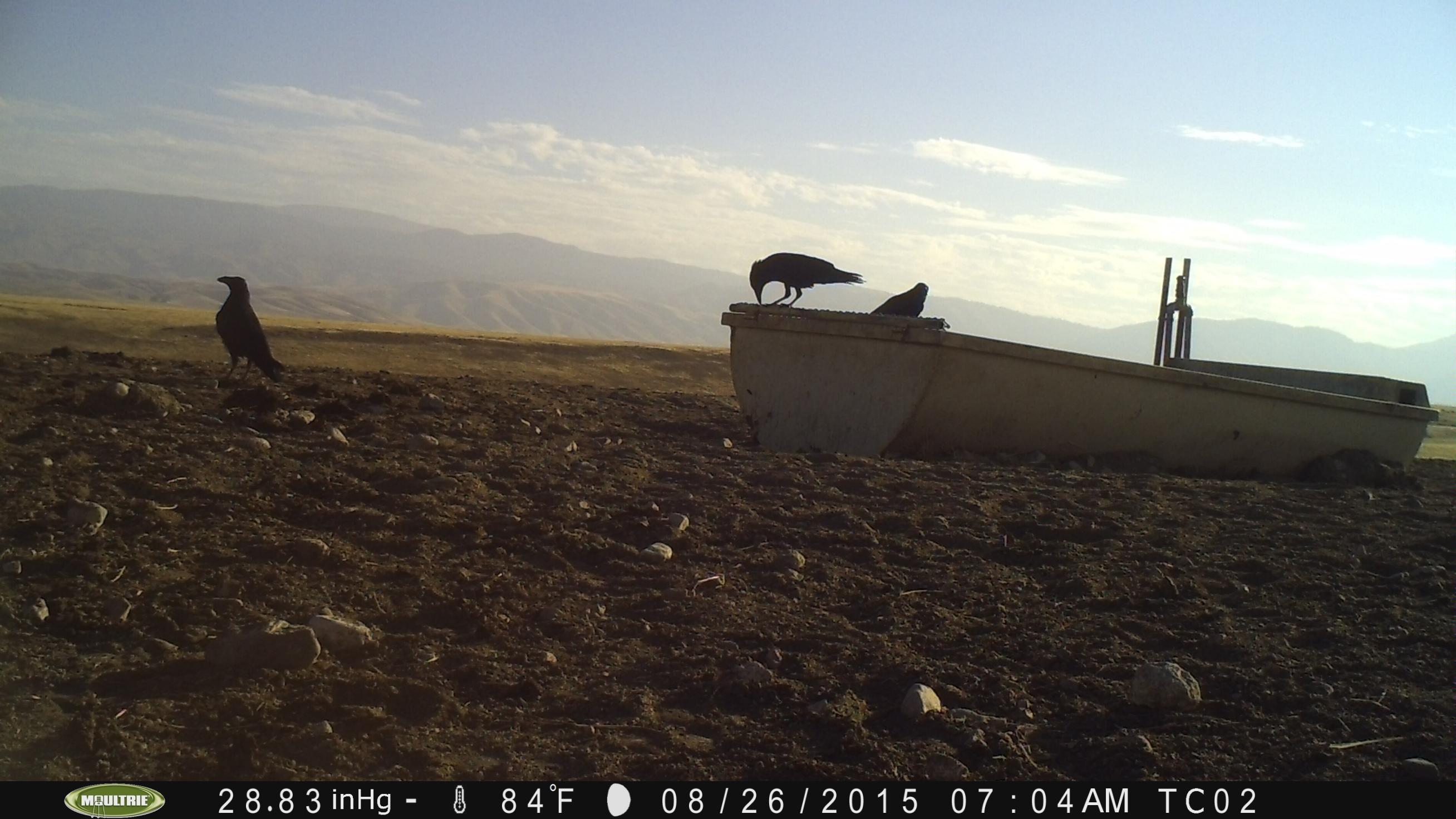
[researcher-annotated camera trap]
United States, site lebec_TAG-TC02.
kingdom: Animalia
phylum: Chordata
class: Aves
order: Passeriformes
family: Corvidae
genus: Corvus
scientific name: Corvus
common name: crows and ravens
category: unidentified corvus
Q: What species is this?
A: Unidentified corvus (crows and ravens) (Corvus).